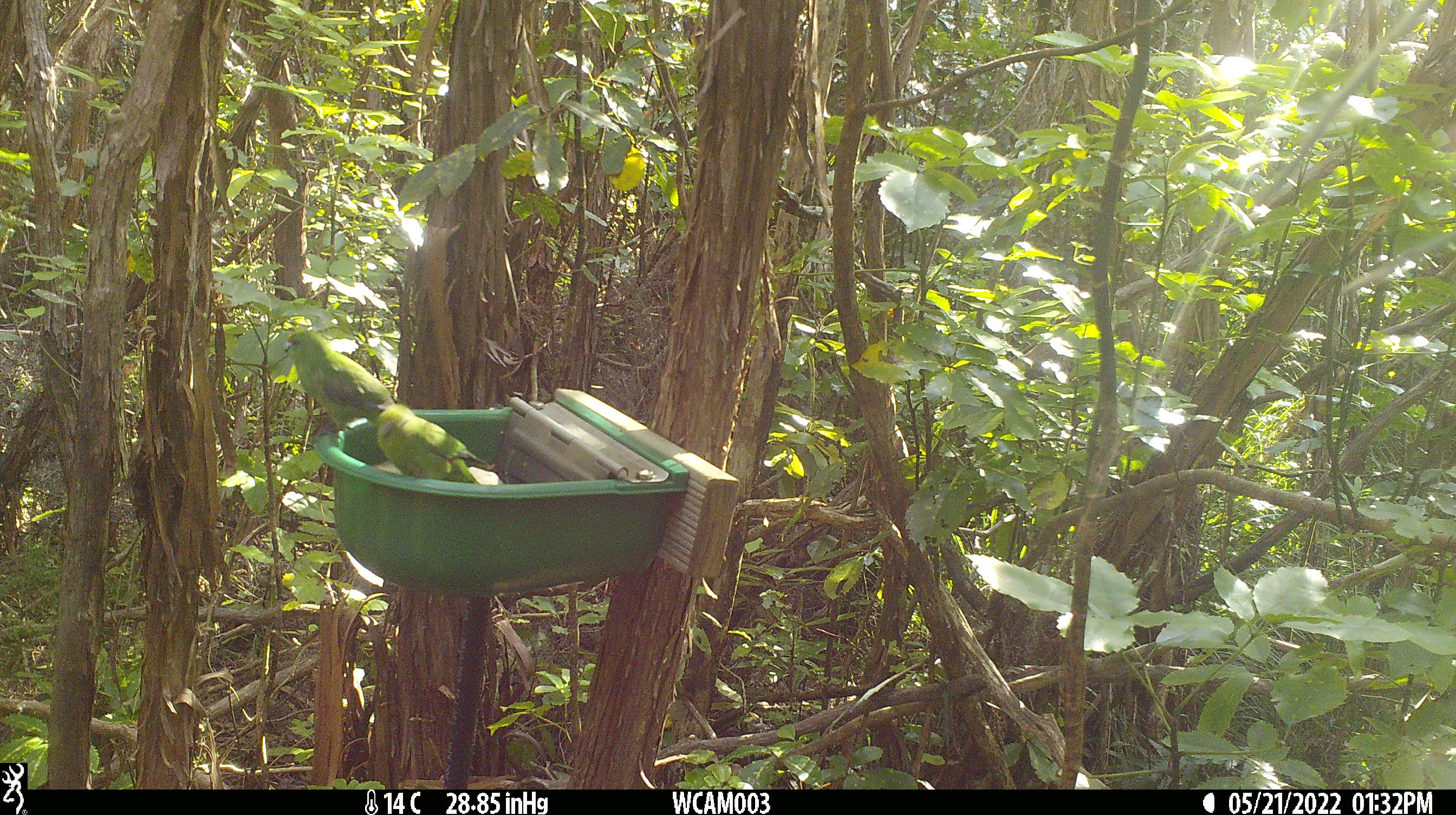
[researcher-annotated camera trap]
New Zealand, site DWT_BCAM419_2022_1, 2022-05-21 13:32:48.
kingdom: Animalia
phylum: Chordata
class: Aves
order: Psittaciformes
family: Psittaculidae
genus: Cyanoramphus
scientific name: Cyanoramphus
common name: parakeet